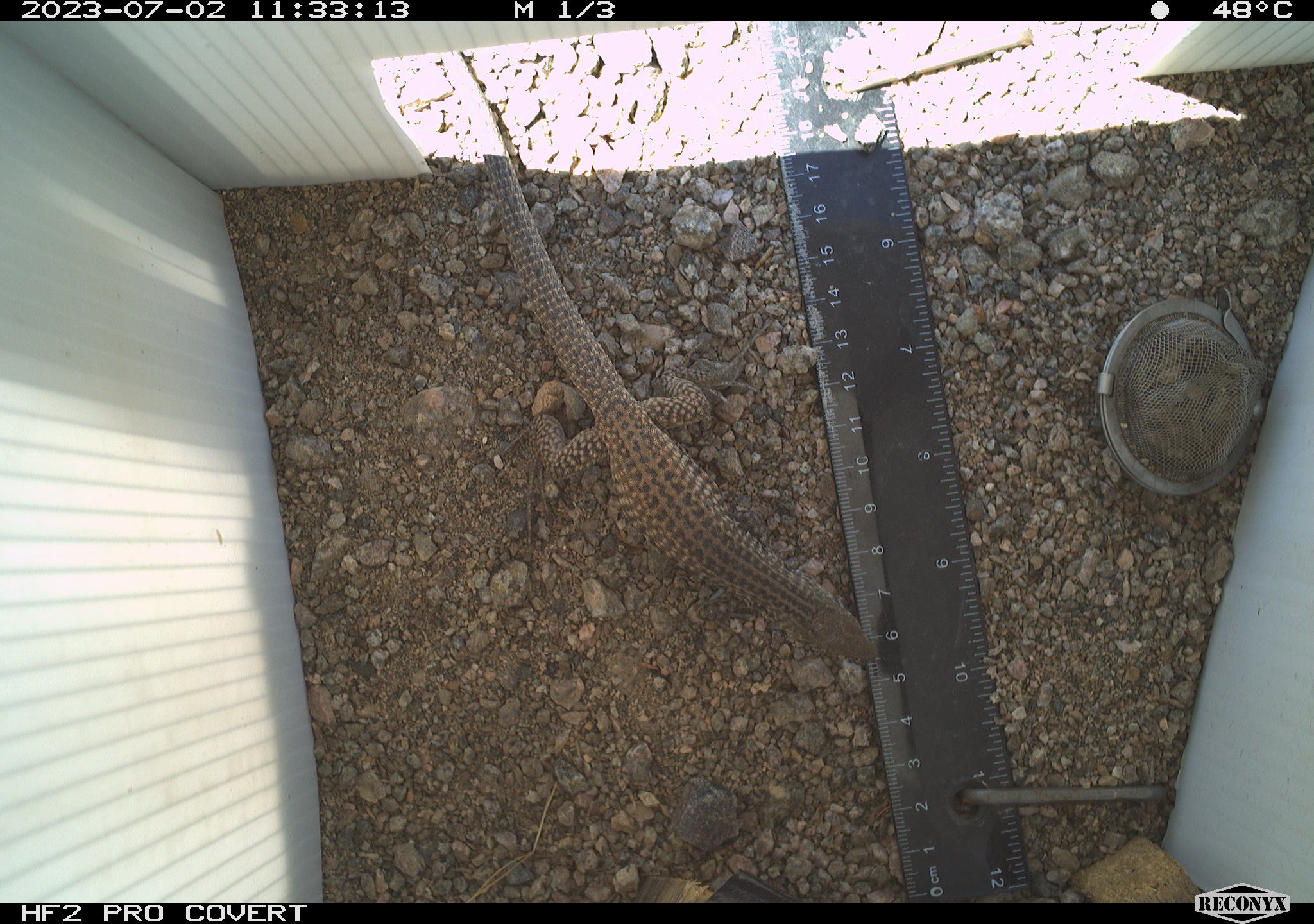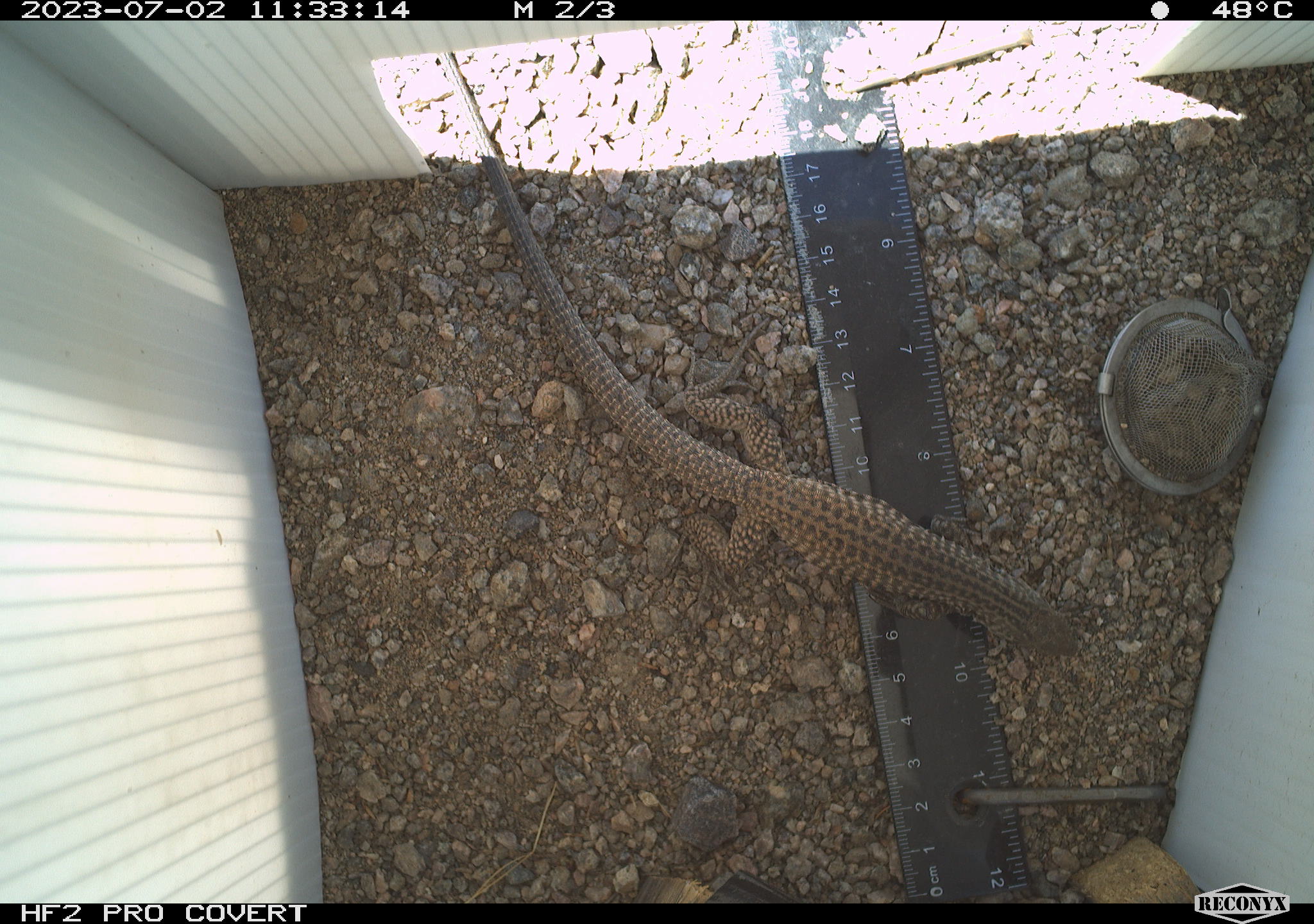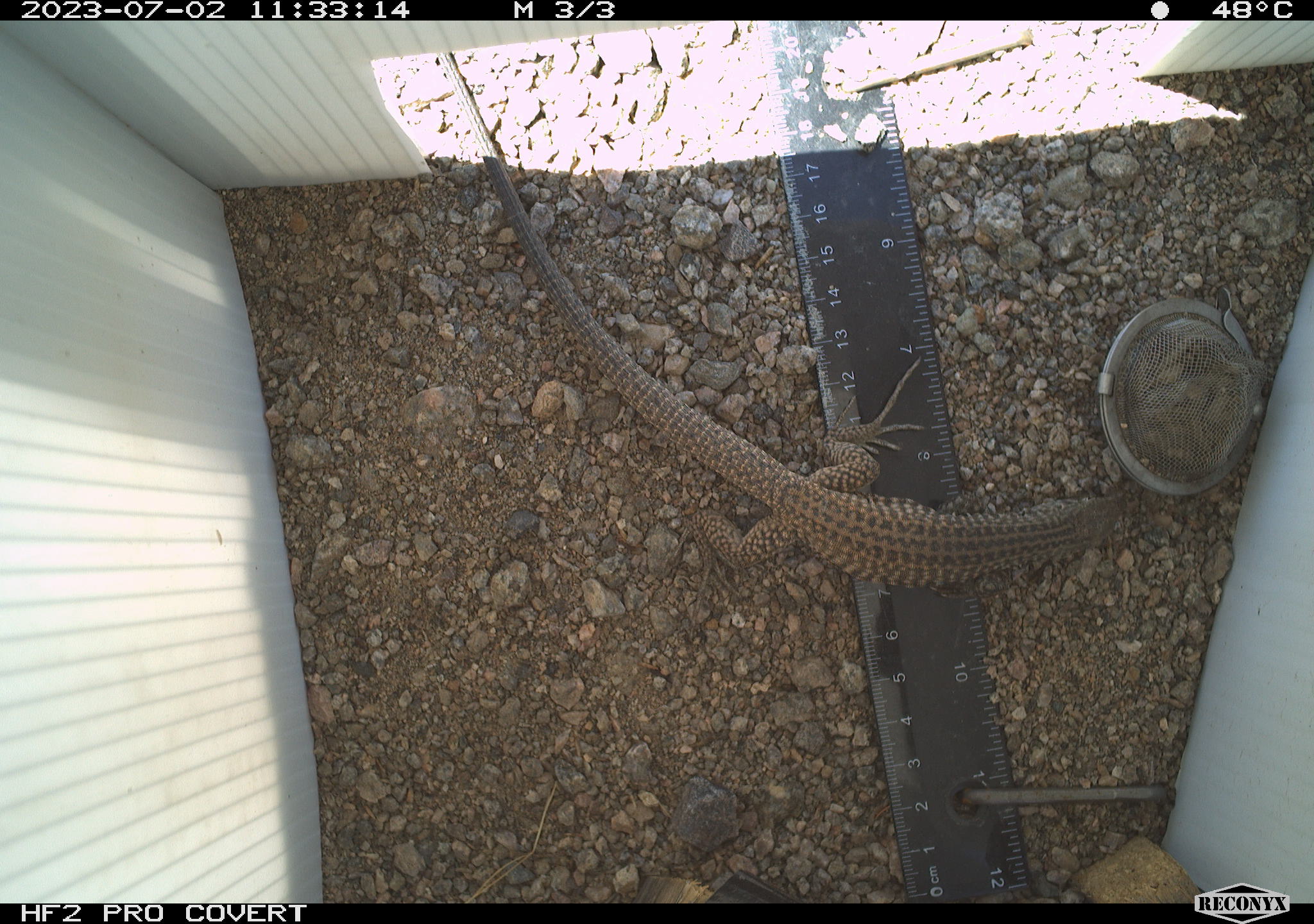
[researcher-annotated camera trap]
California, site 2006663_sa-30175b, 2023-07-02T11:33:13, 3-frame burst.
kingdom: Animalia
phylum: Chordata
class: Reptilia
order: Squamata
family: Teiidae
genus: Aspidoscelis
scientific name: Aspidoscelis tigris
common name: western whiptail